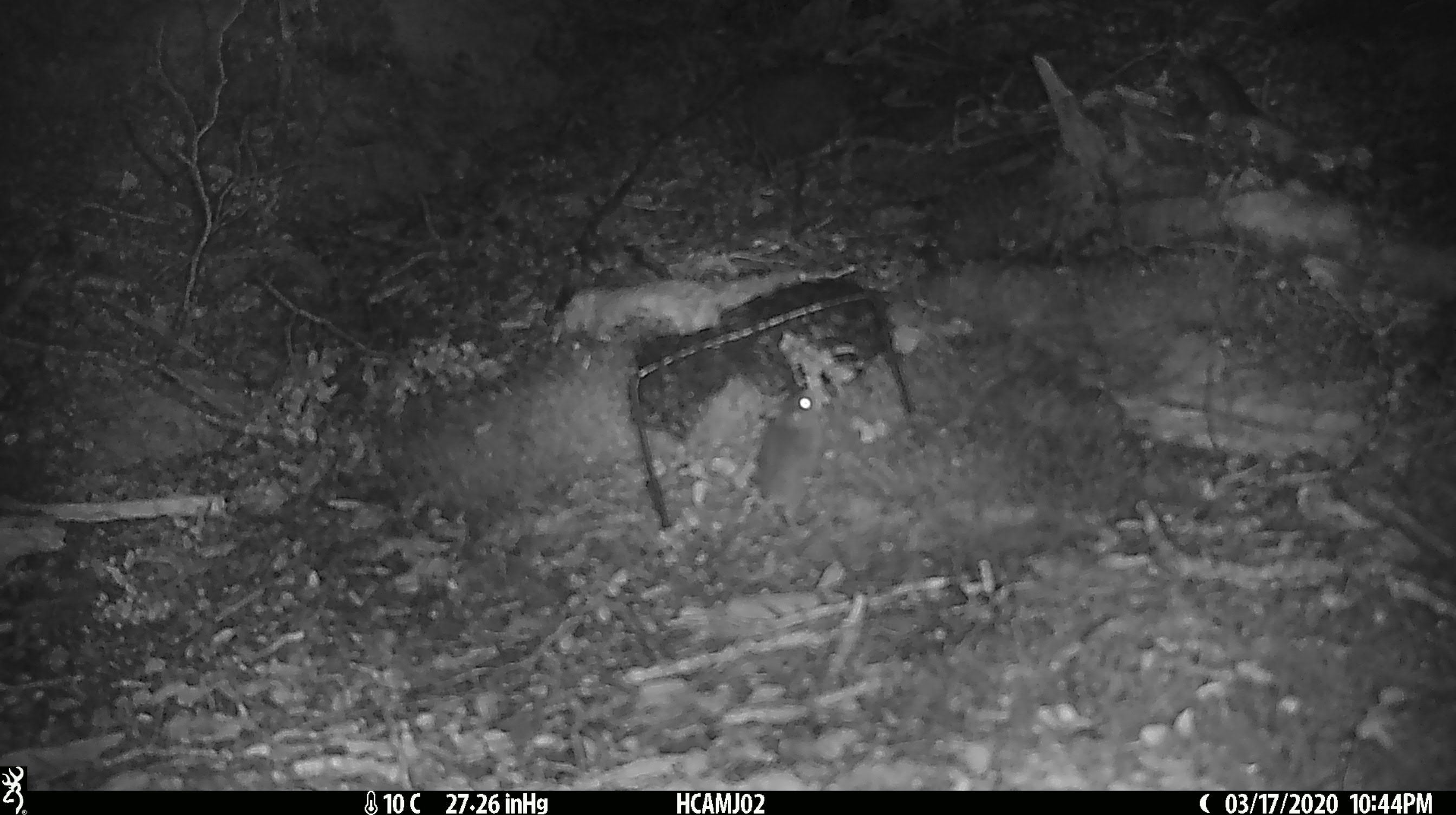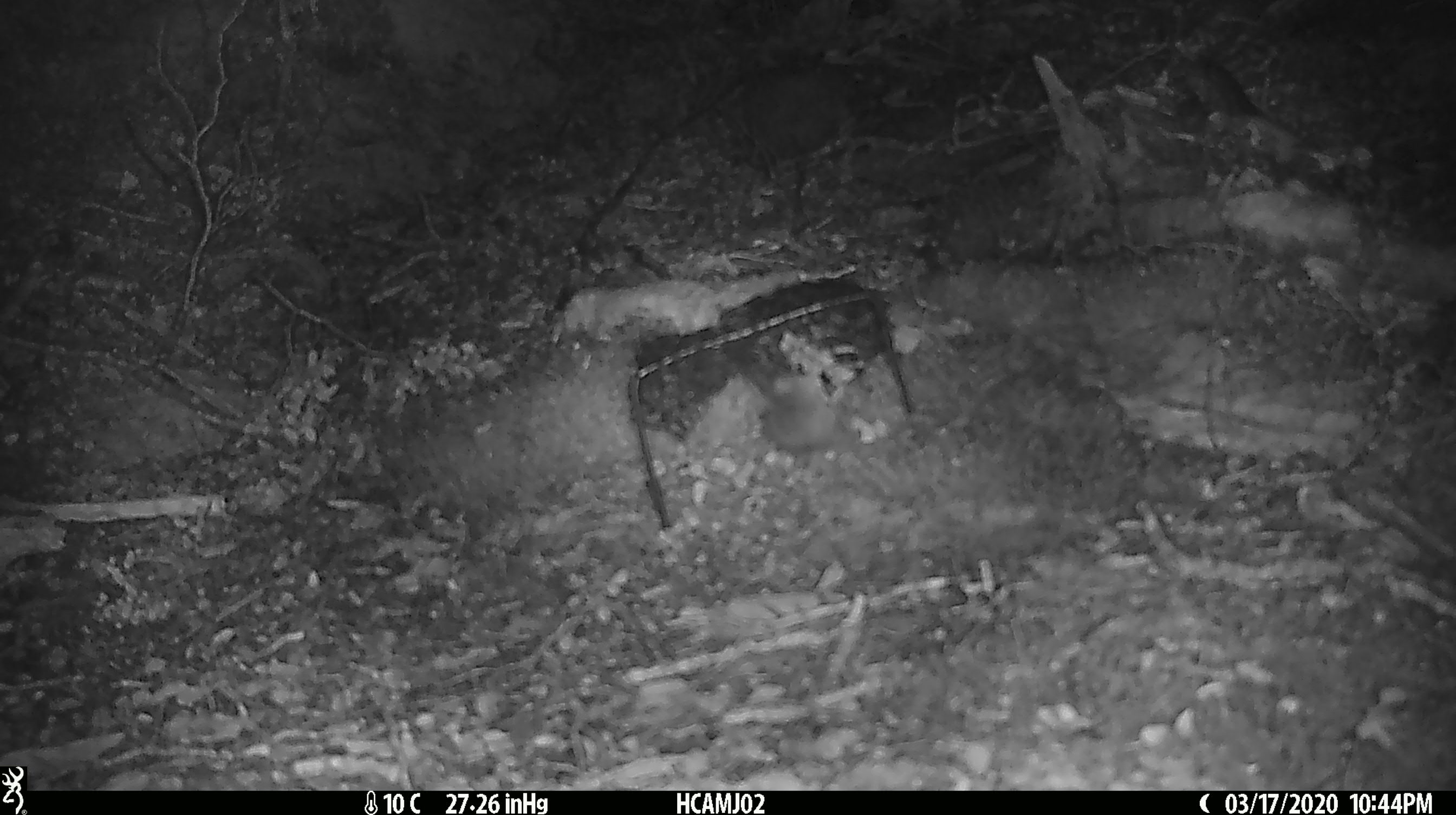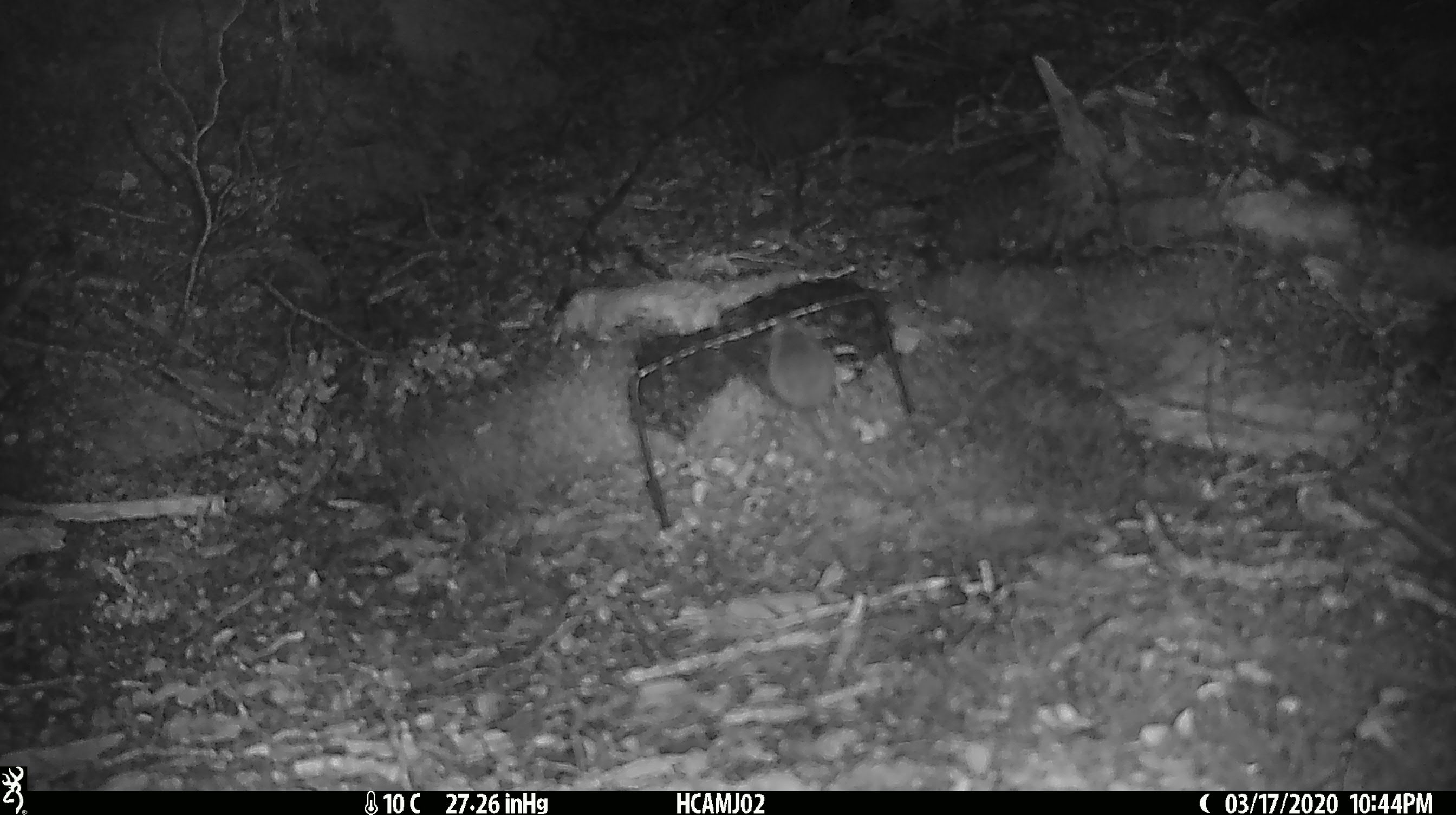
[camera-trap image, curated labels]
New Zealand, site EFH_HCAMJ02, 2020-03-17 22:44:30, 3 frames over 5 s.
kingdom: Animalia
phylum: Chordata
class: Mammalia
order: Rodentia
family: Muridae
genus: Mus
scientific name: Mus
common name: mouse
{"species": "mouse (Mus)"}